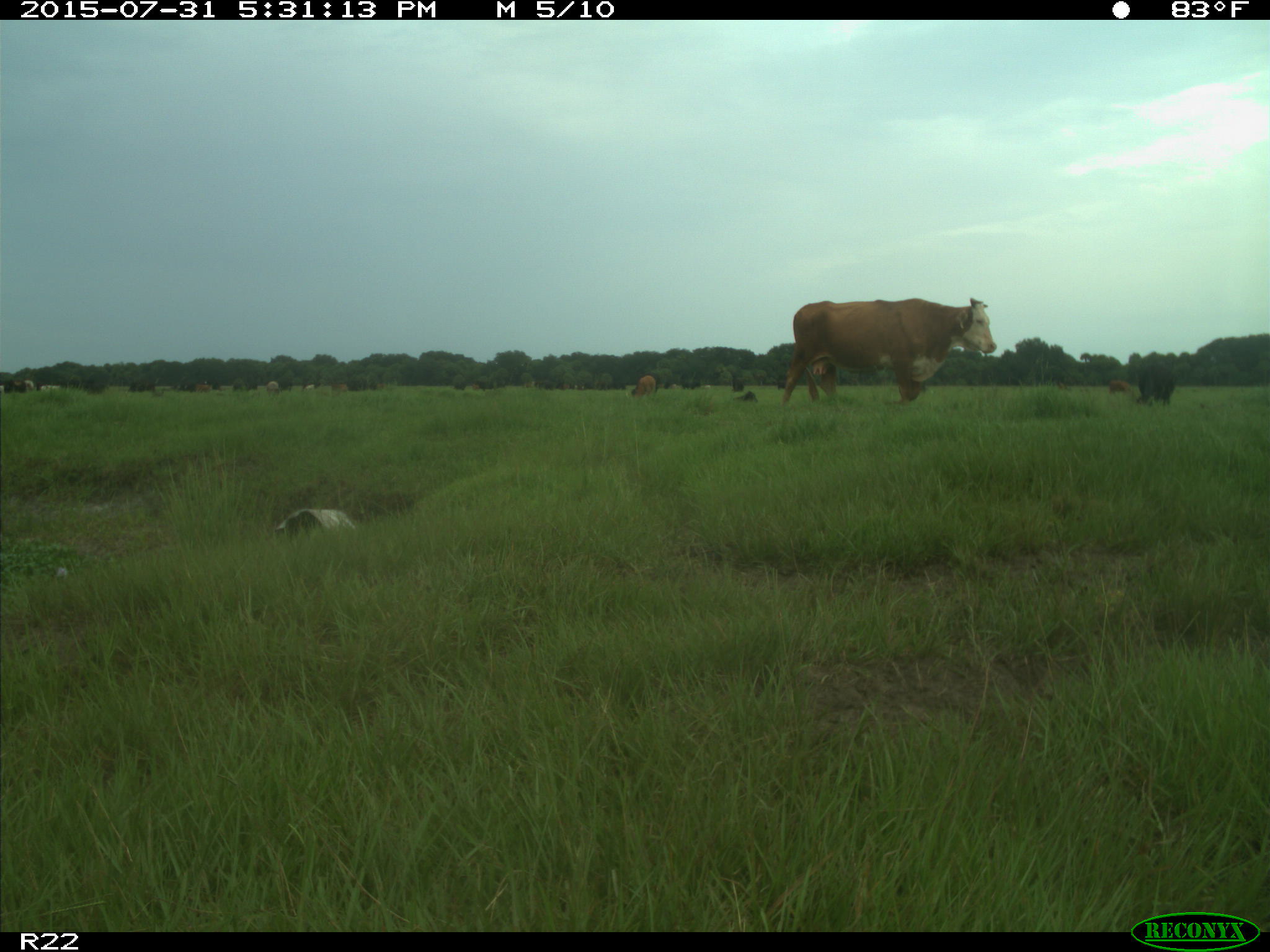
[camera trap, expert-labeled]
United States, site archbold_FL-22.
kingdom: Animalia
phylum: Chordata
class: Mammalia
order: Artiodactyla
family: Bovidae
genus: Bos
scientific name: Bos taurus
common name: domestic cow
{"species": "Bos taurus (domestic cow)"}